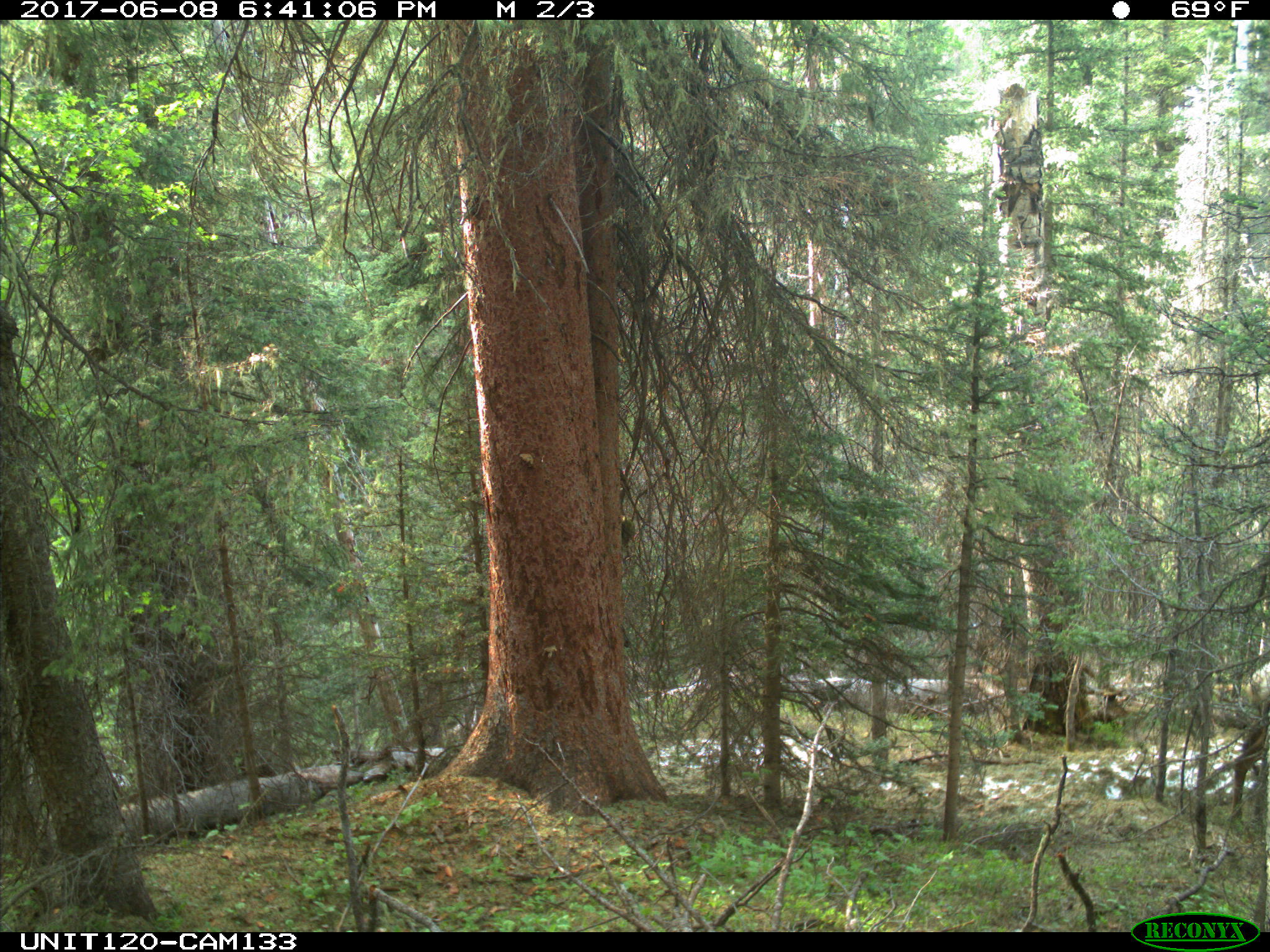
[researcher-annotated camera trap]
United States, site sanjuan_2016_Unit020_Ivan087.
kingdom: Animalia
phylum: Chordata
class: Mammalia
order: Artiodactyla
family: Cervidae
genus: Cervus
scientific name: Cervus elaphus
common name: red deer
Cervus elaphus (red deer).